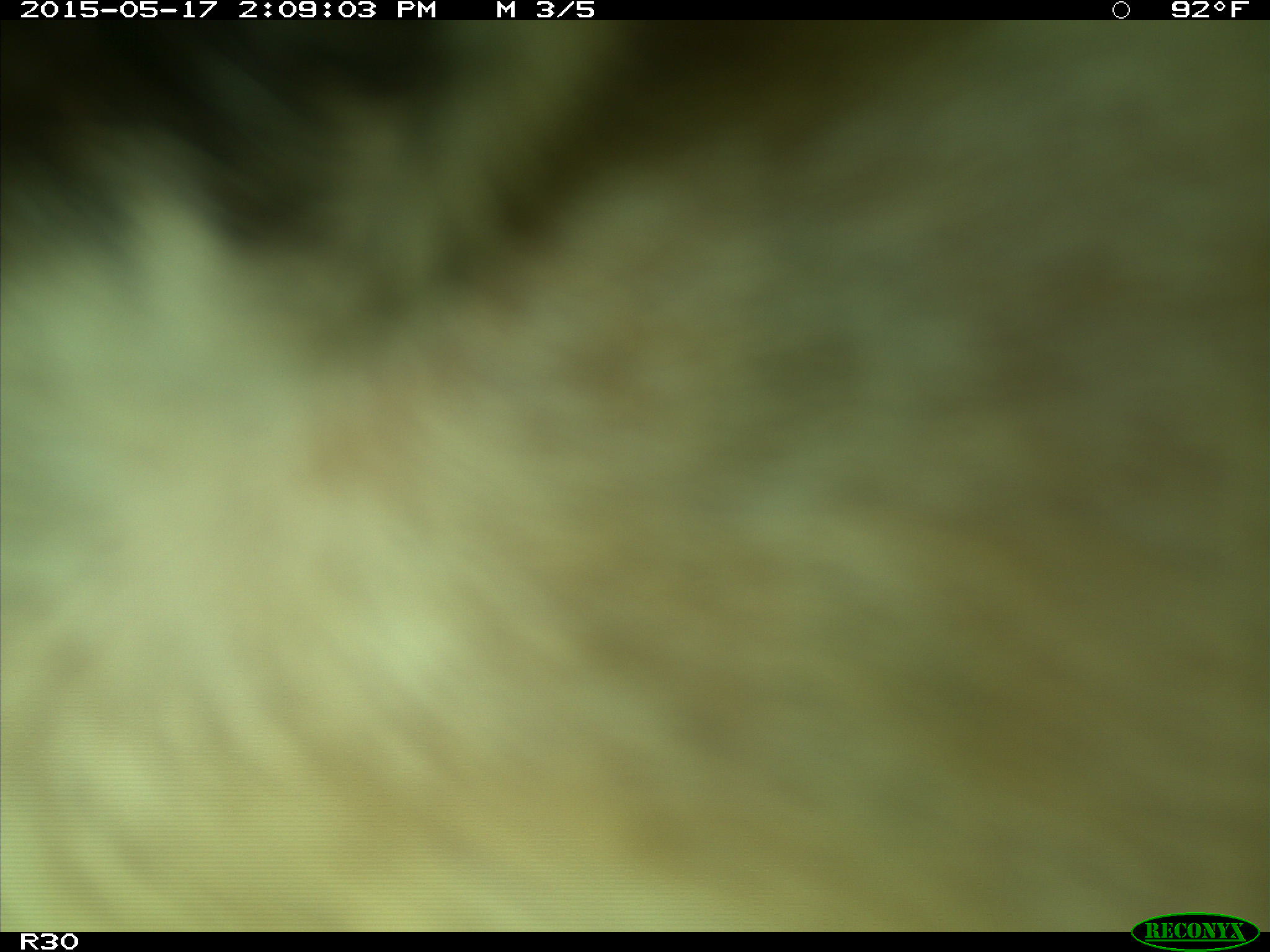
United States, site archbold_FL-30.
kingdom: Animalia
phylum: Chordata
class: Mammalia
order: Artiodactyla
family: Bovidae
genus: Bos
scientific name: Bos taurus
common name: domestic cow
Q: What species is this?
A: Bos taurus (domestic cow).